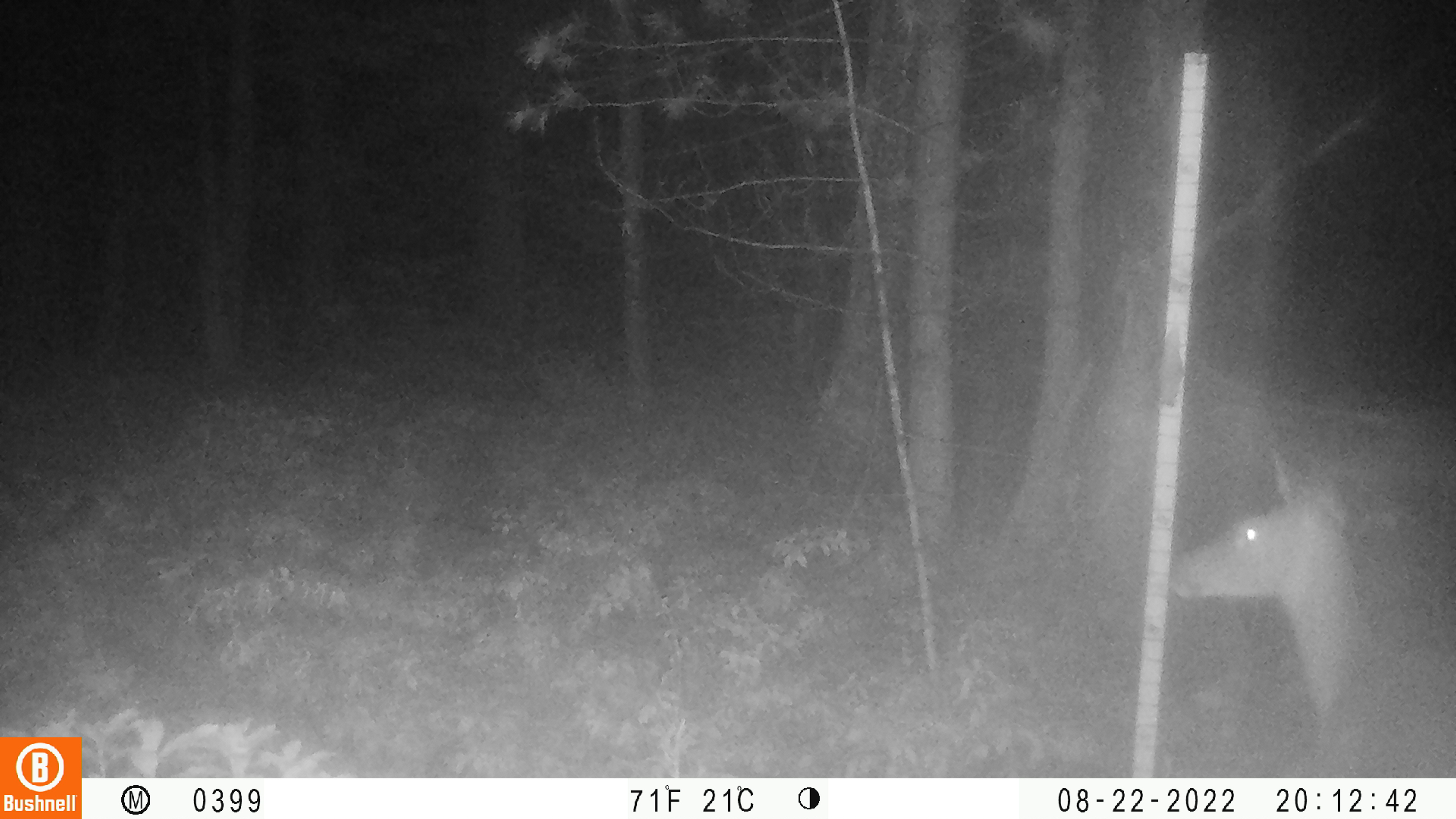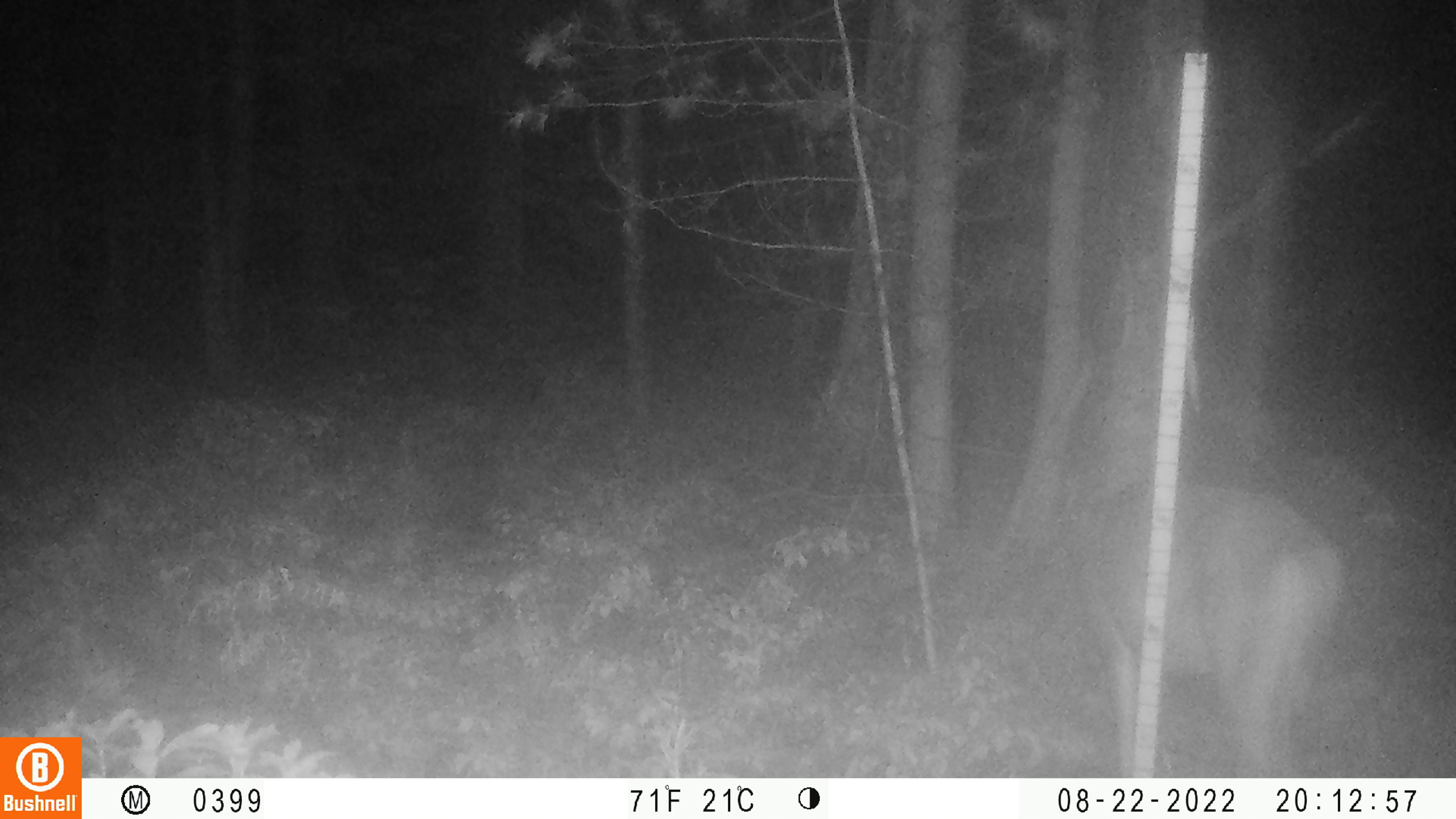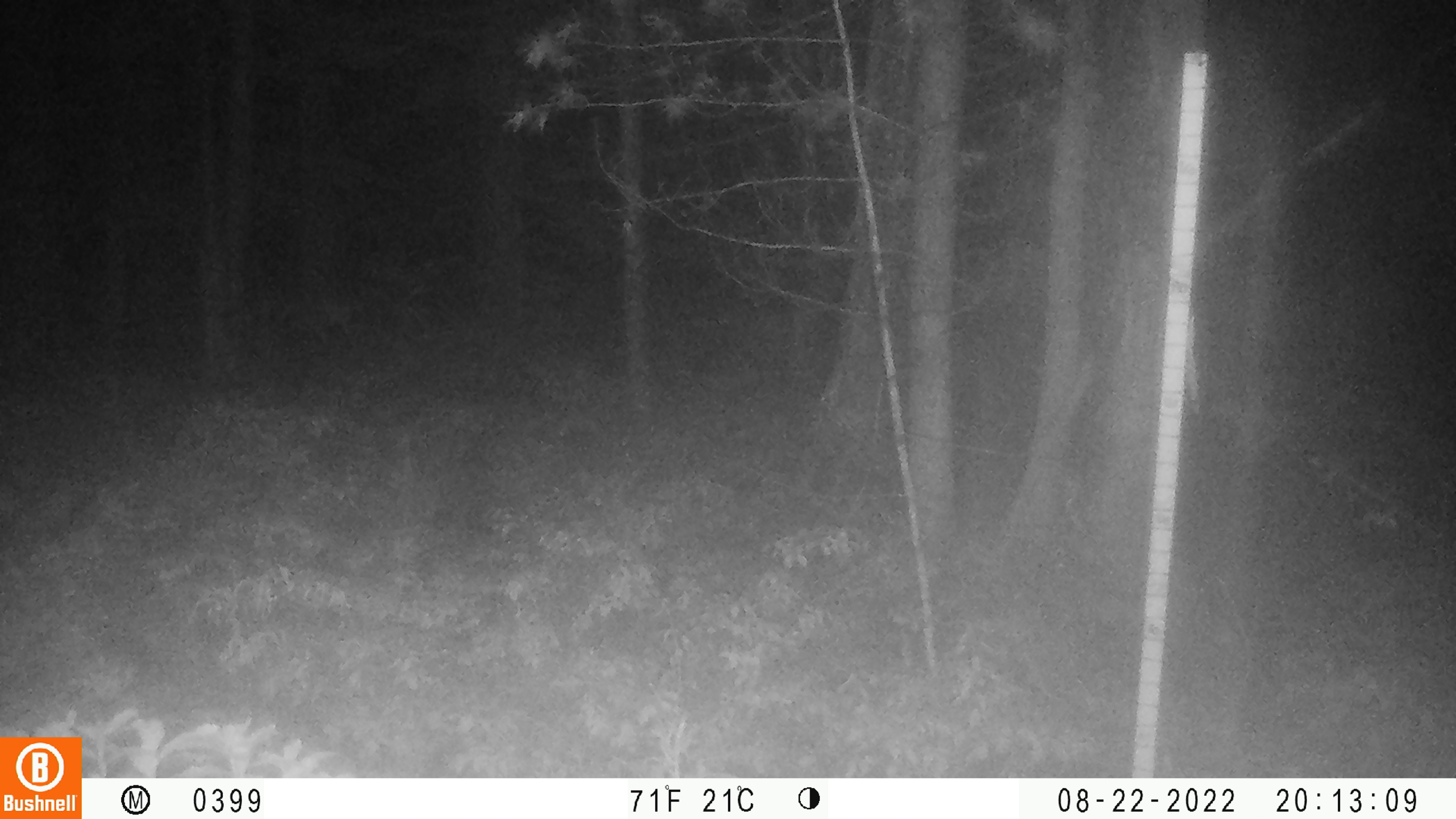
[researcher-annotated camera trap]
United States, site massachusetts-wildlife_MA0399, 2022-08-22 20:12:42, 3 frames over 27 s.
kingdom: Animalia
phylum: Chordata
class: Mammalia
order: Artiodactyla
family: Cervidae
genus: Odocoileus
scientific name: Odocoileus virginianus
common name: white-tailed deer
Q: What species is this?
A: White-tailed deer (Odocoileus virginianus).